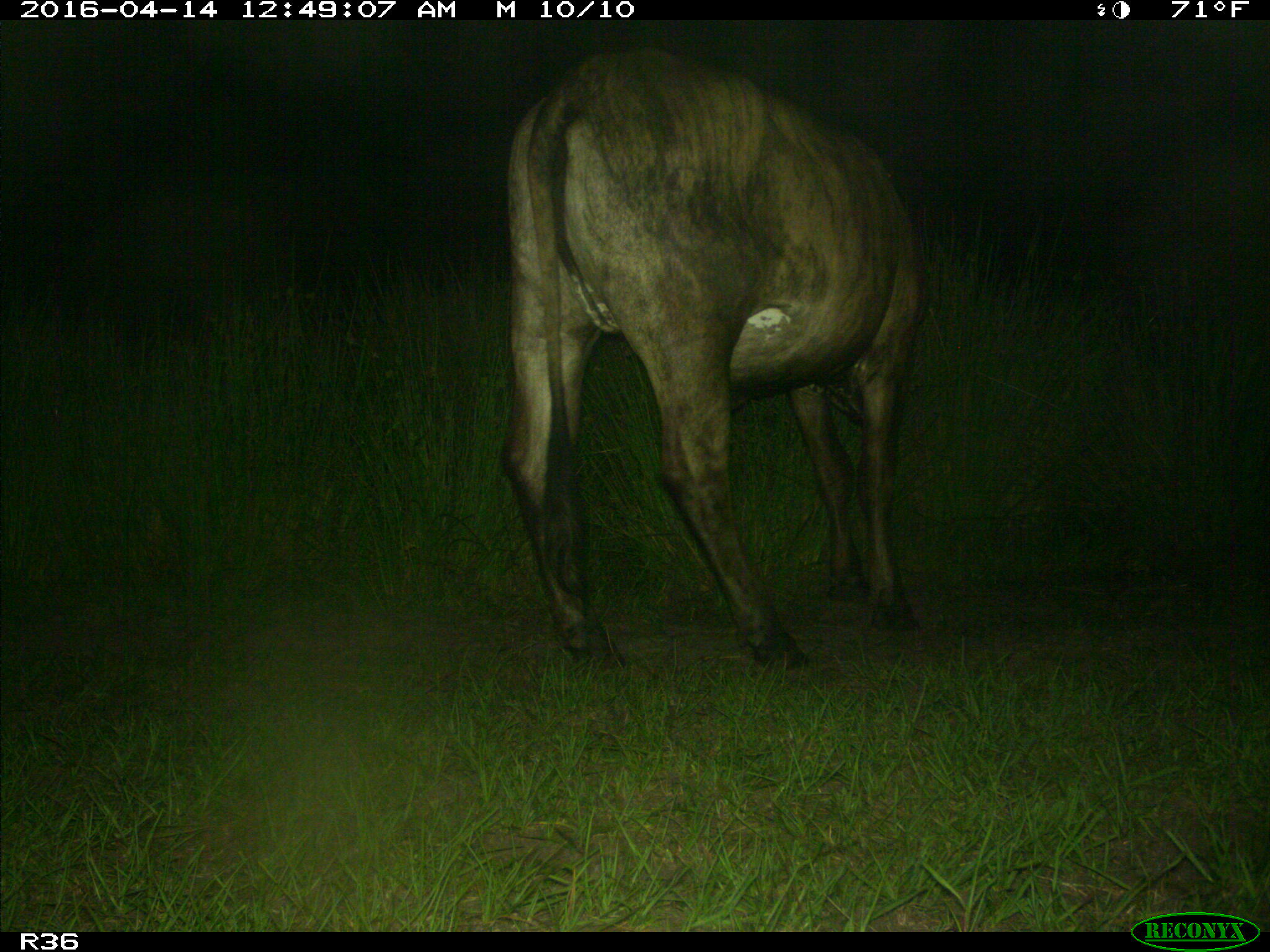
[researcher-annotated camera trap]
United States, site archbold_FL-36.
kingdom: Animalia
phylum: Chordata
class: Mammalia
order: Artiodactyla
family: Bovidae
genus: Bos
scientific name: Bos taurus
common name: domestic cow